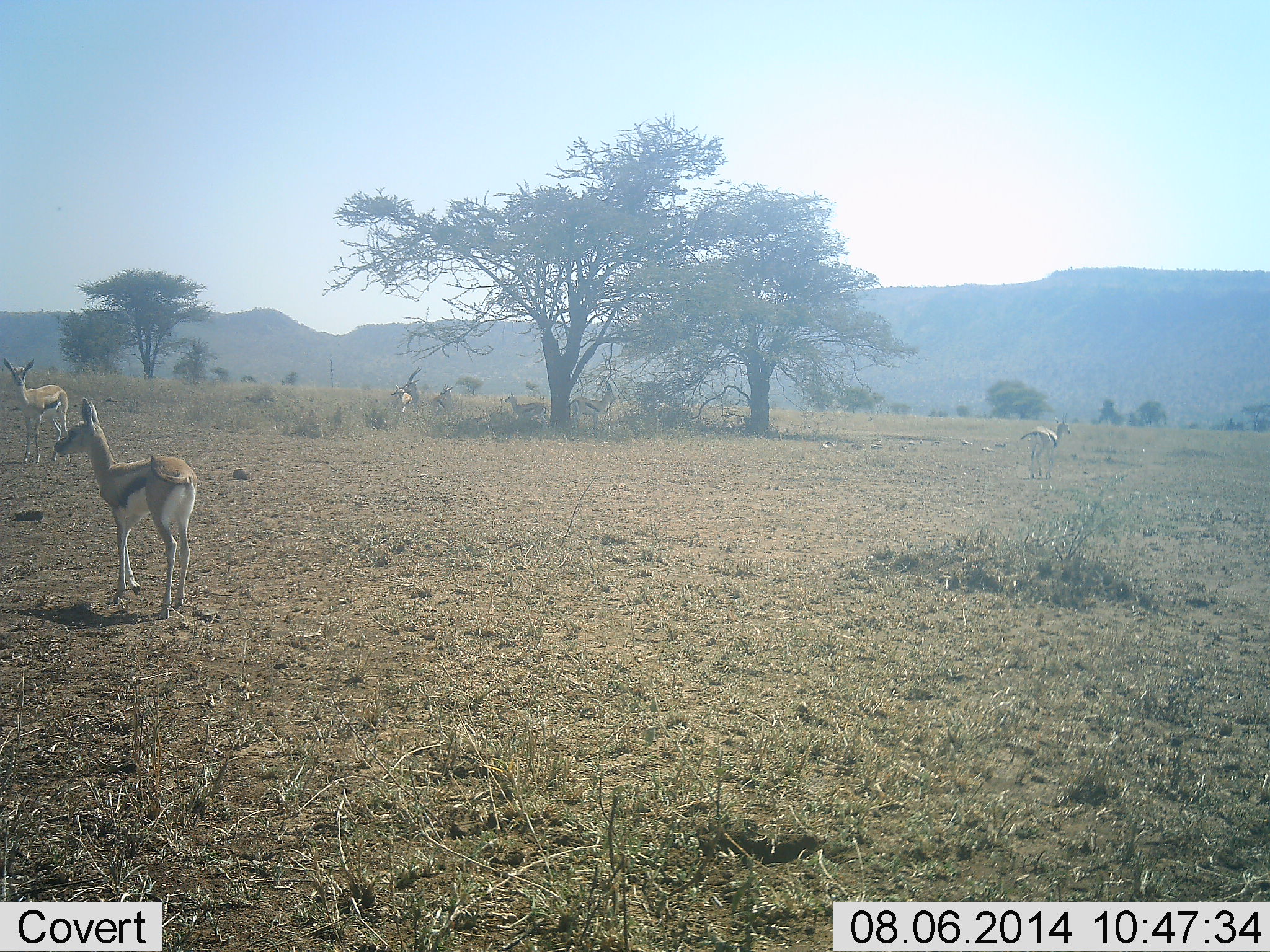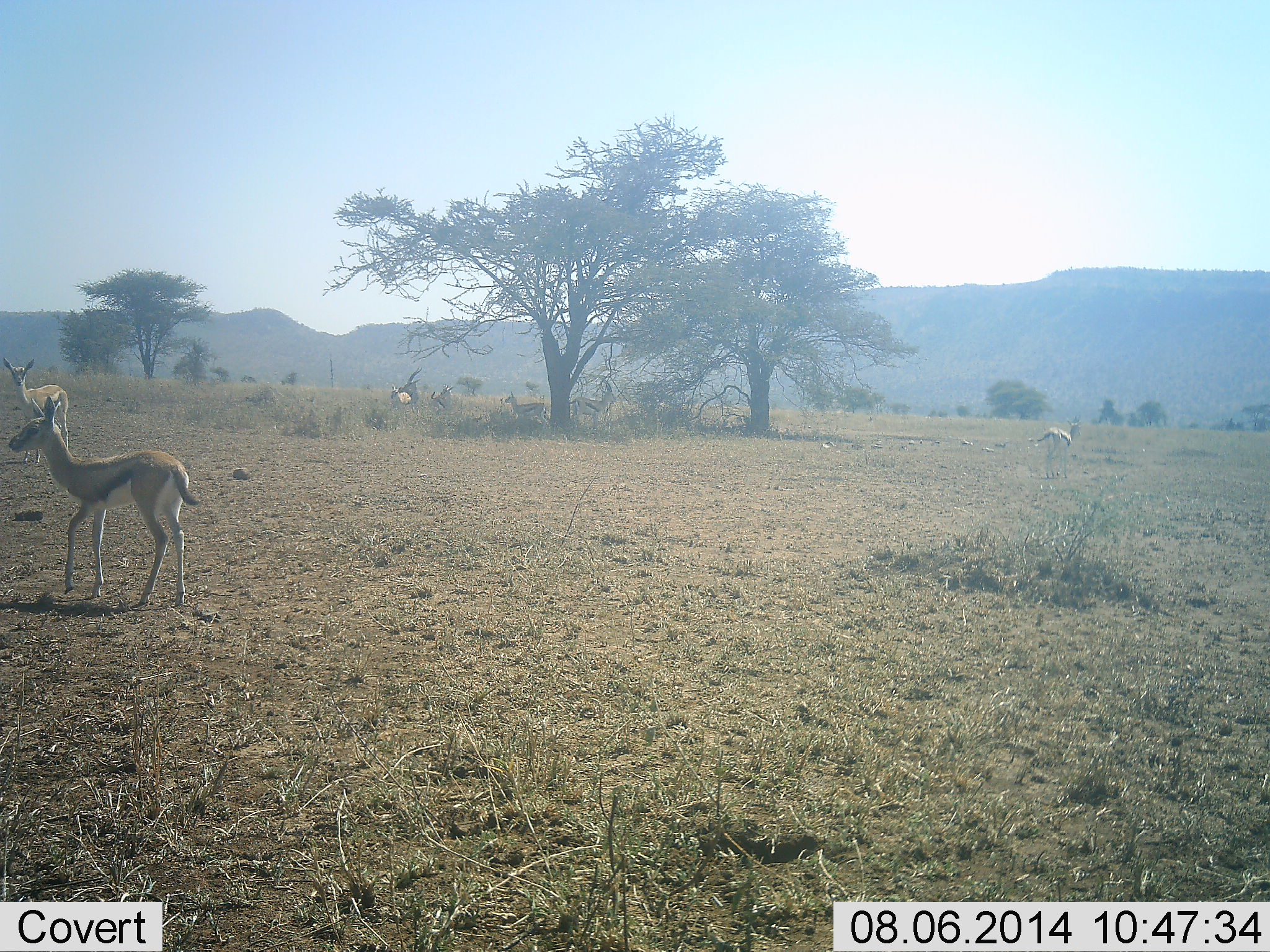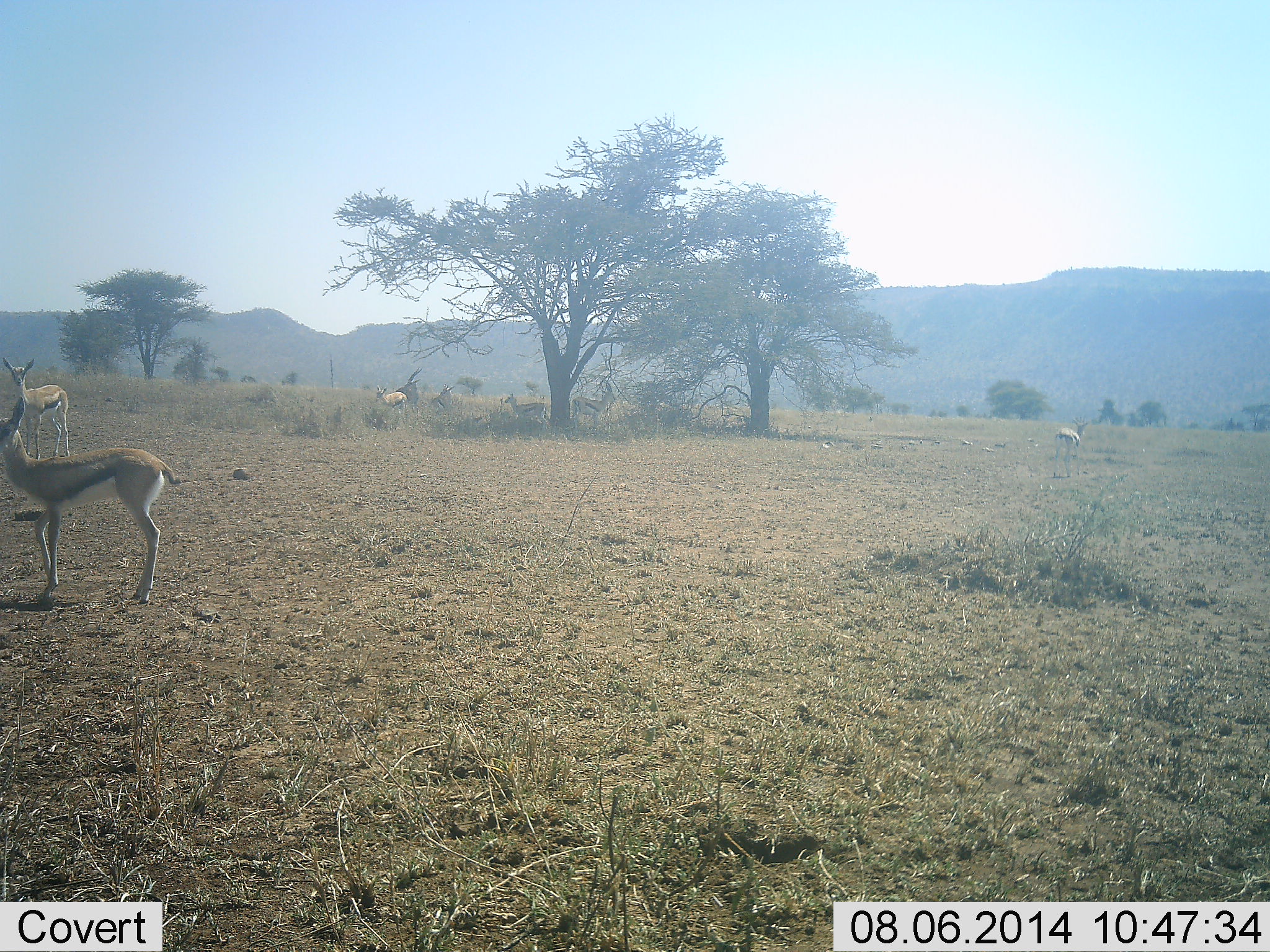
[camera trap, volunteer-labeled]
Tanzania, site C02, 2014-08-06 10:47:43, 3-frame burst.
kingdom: Animalia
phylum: Chordata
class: Mammalia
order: Artiodactyla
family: Bovidae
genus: Eudorcas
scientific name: Eudorcas thomsonii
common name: thomson's gazelle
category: gazellethomsons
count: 5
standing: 80%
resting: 20%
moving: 90%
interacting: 0%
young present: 0%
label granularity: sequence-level